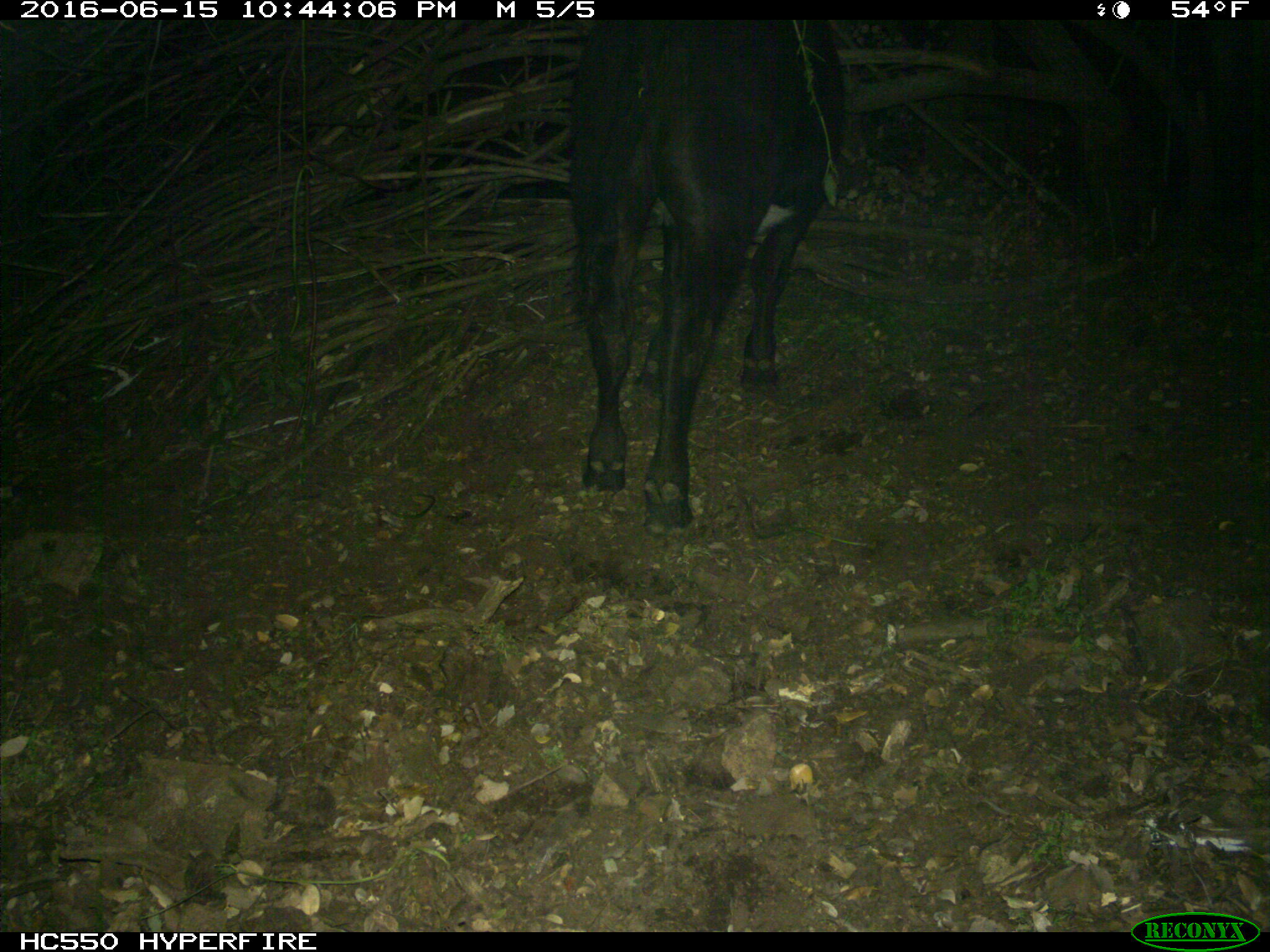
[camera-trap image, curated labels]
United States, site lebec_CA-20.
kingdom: Animalia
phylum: Chordata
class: Mammalia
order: Artiodactyla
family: Bovidae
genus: Bos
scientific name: Bos taurus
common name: domestic cow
Bos taurus (domestic cow).